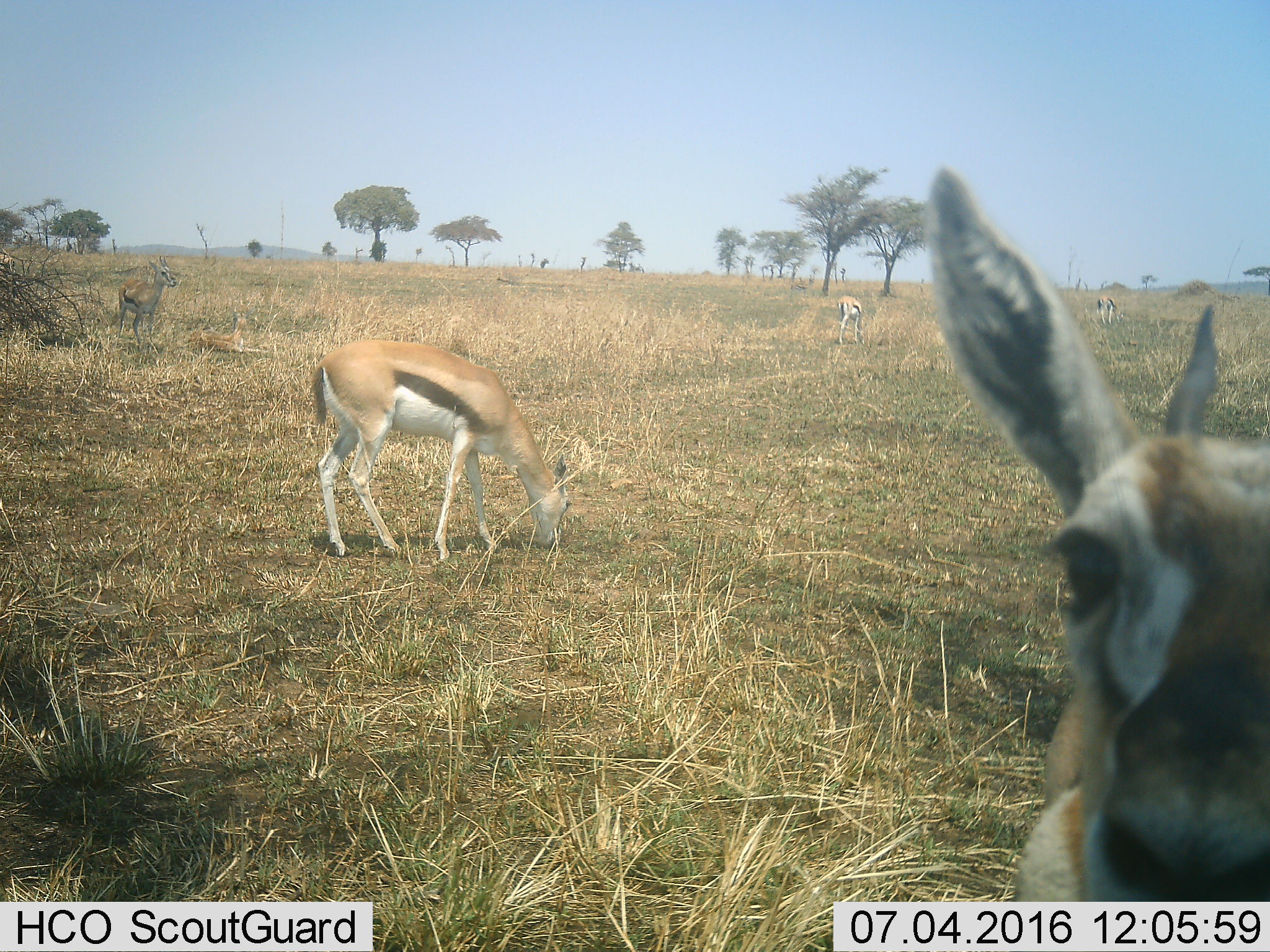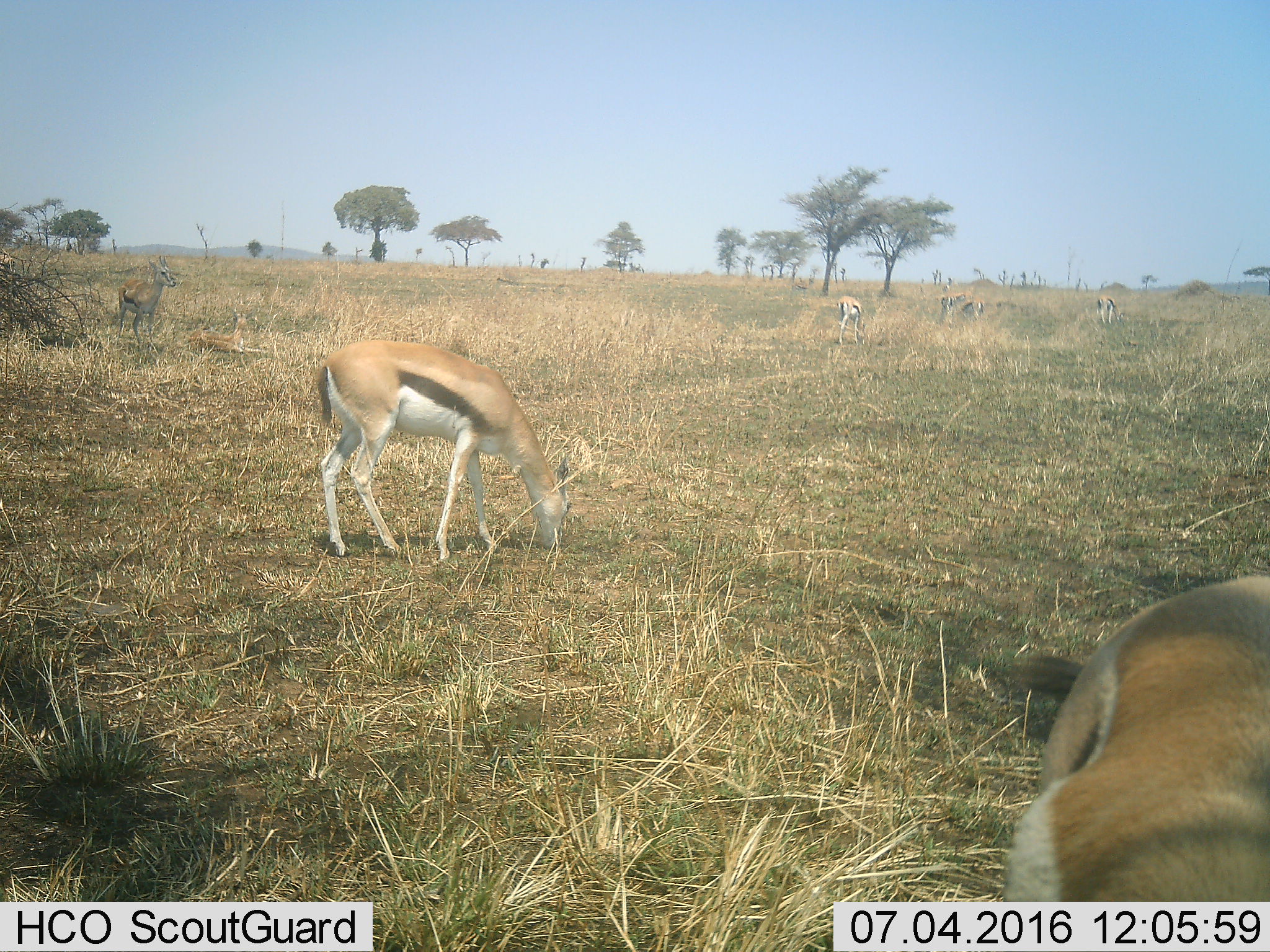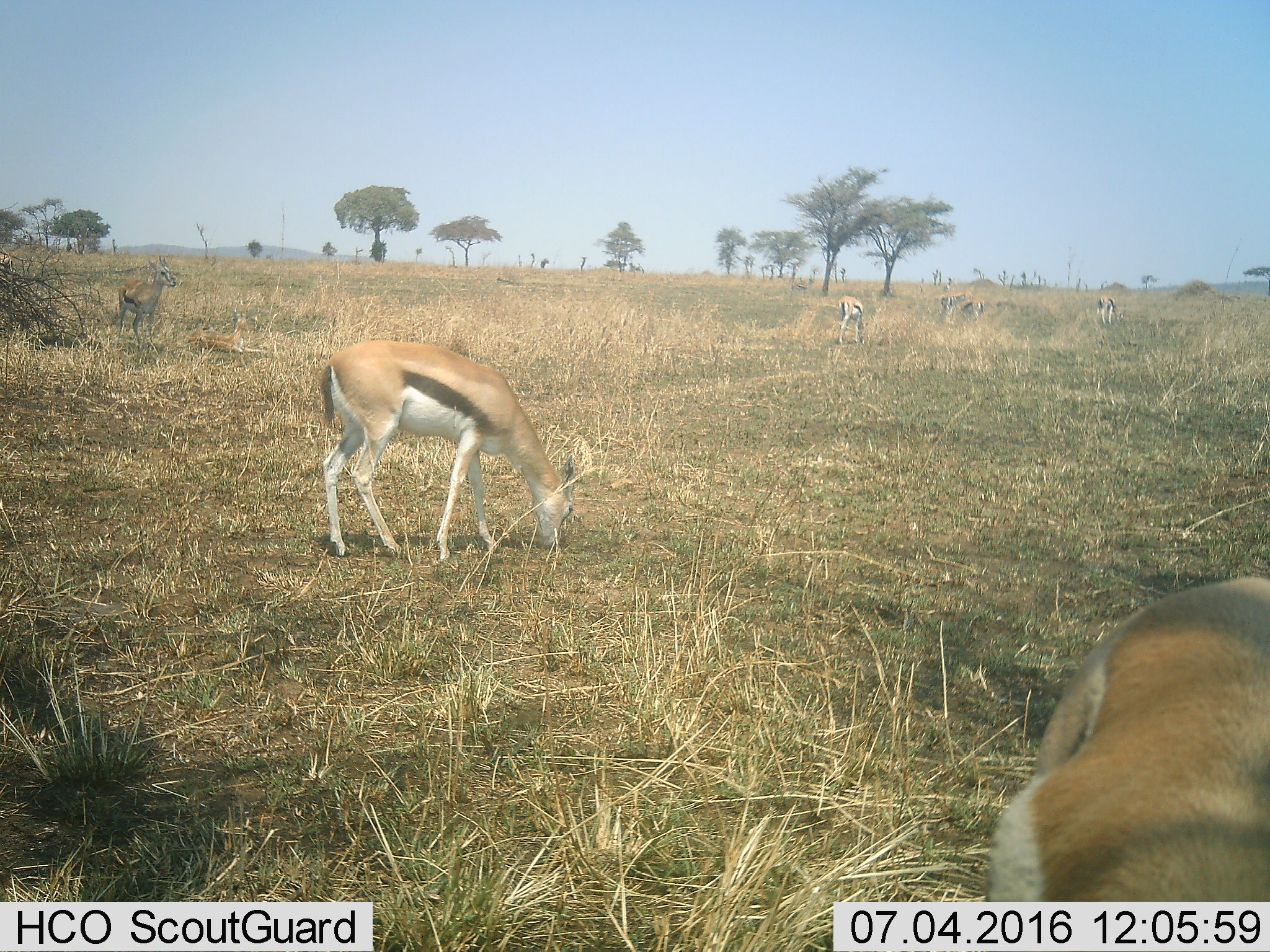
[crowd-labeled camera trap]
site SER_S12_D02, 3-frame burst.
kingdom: Animalia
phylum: Chordata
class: Mammalia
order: Artiodactyla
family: Bovidae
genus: Eudorcas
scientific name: Eudorcas thomsonii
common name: thomson's gazelle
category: gazellethomsons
Gazellethomsons (thomson's gazelle) (Eudorcas thomsonii), count 5. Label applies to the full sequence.